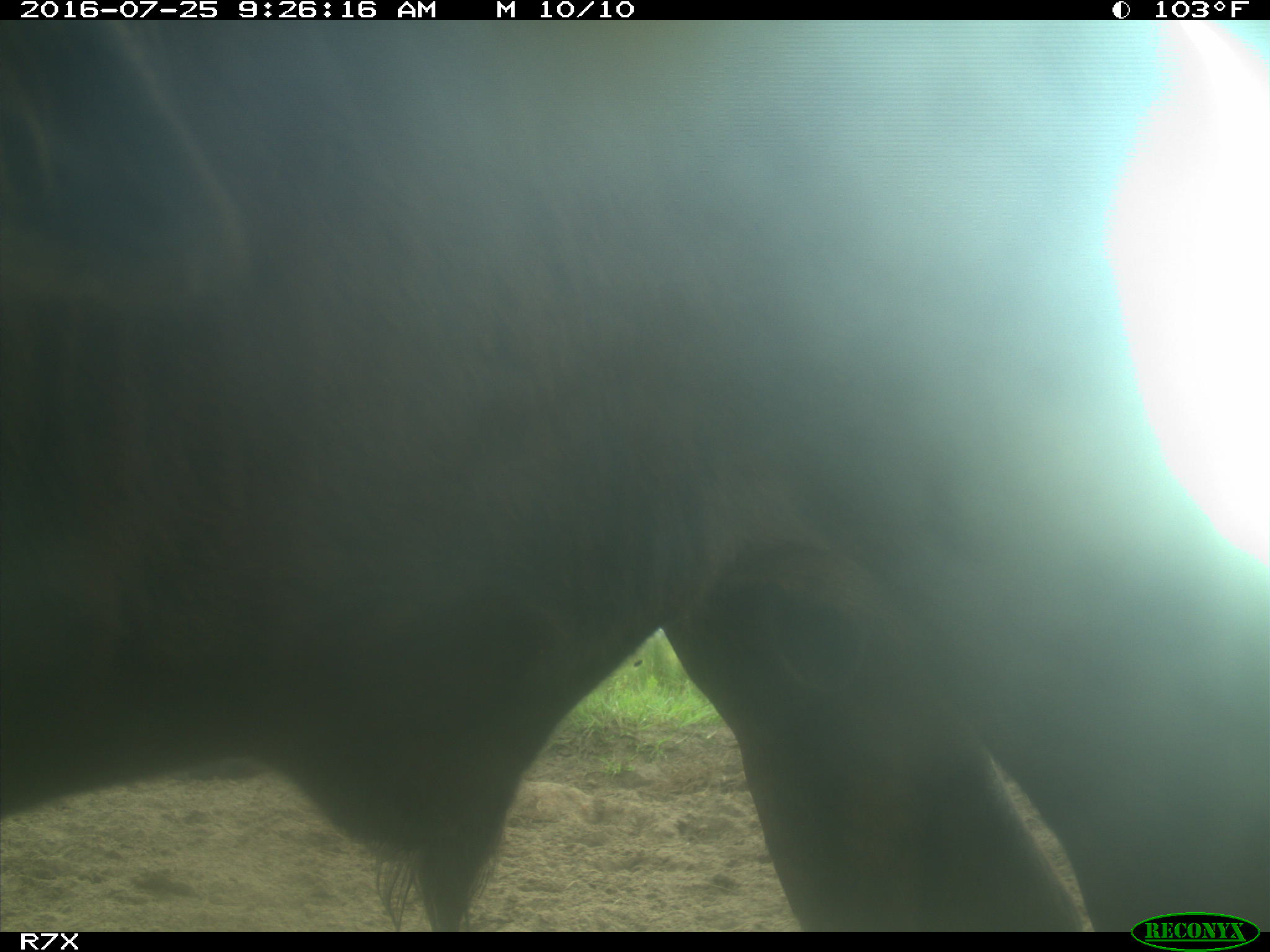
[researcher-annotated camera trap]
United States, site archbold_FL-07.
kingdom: Animalia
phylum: Chordata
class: Mammalia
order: Artiodactyla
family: Bovidae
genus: Bos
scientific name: Bos taurus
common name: domestic cow